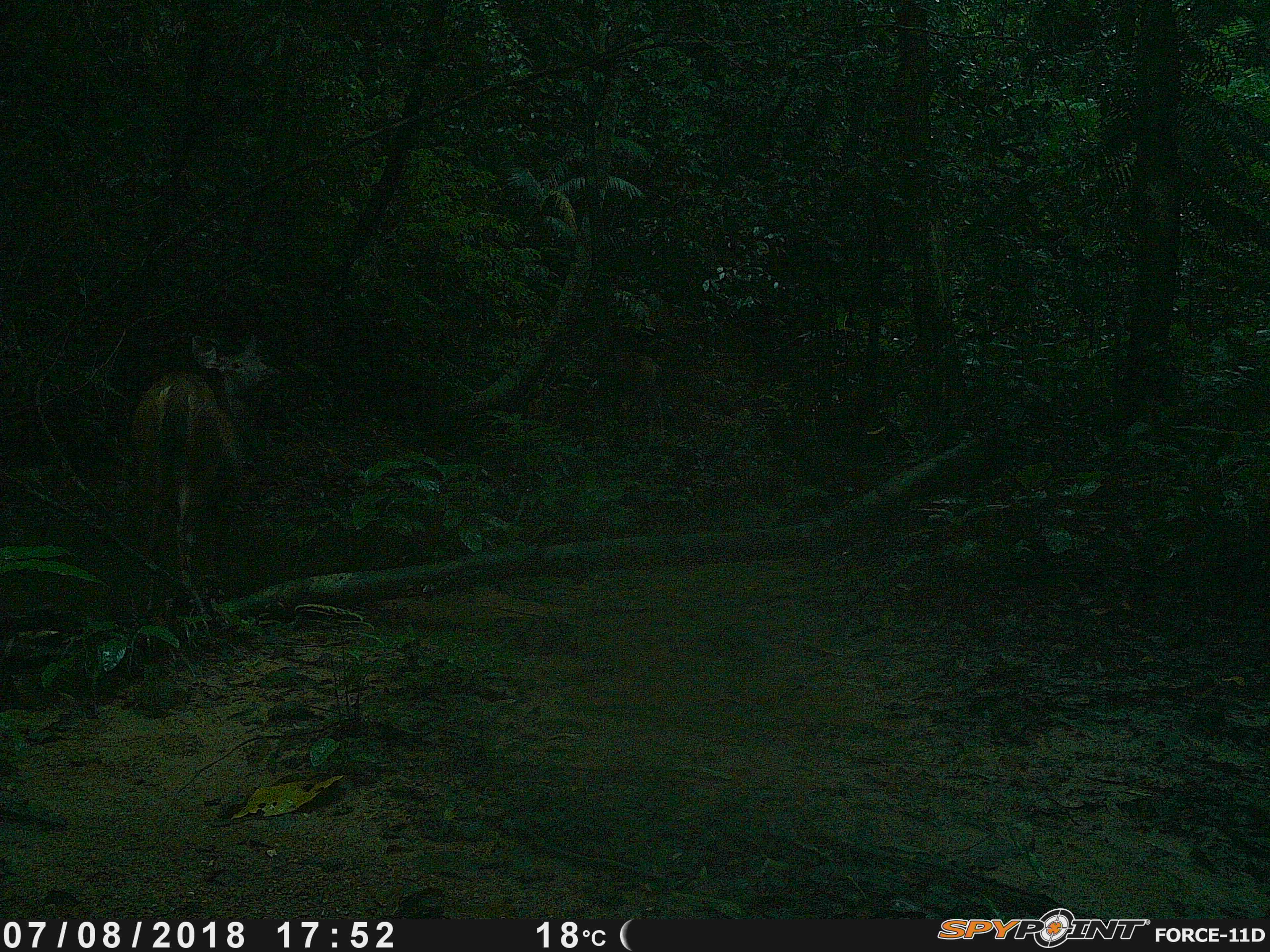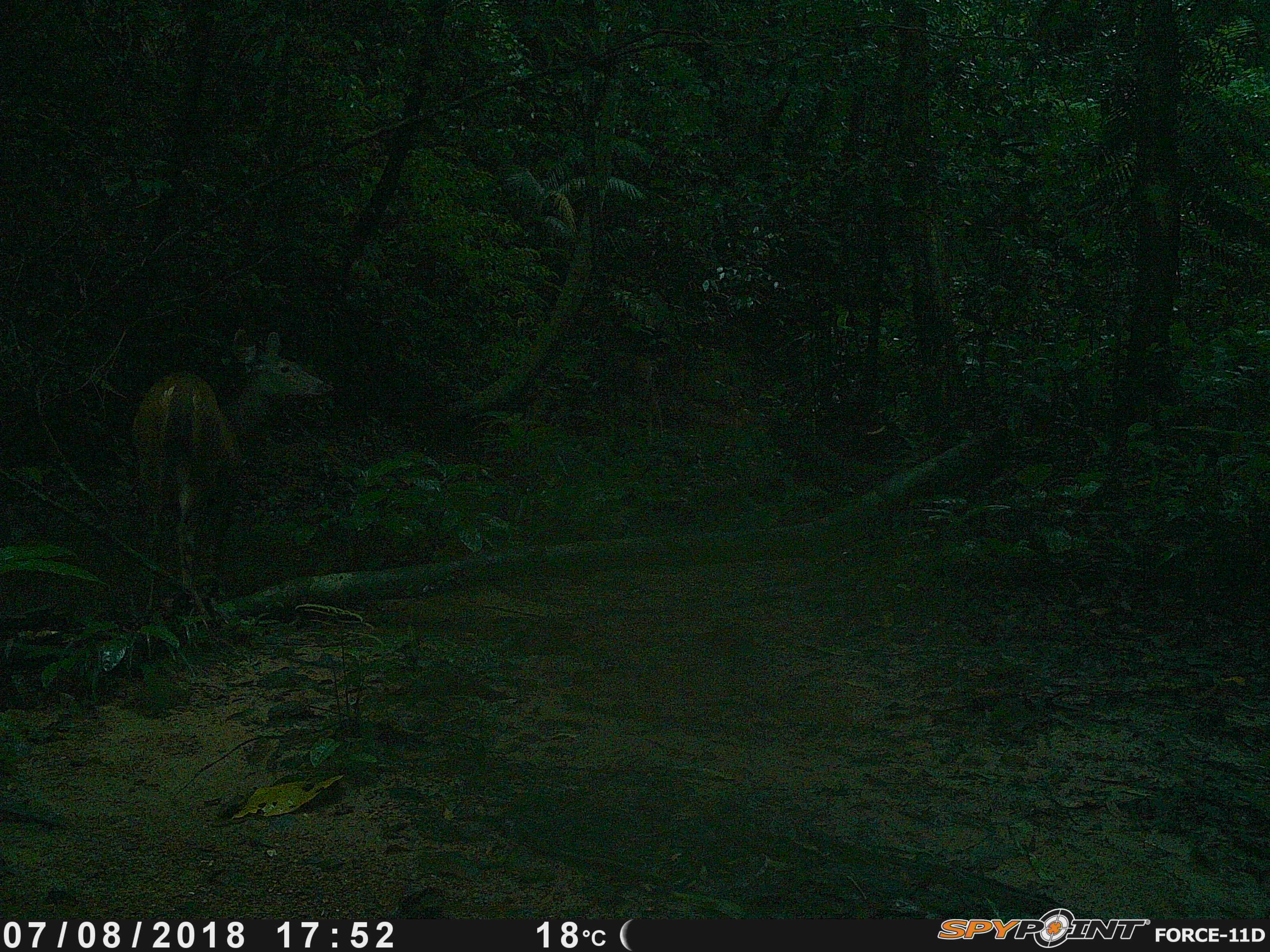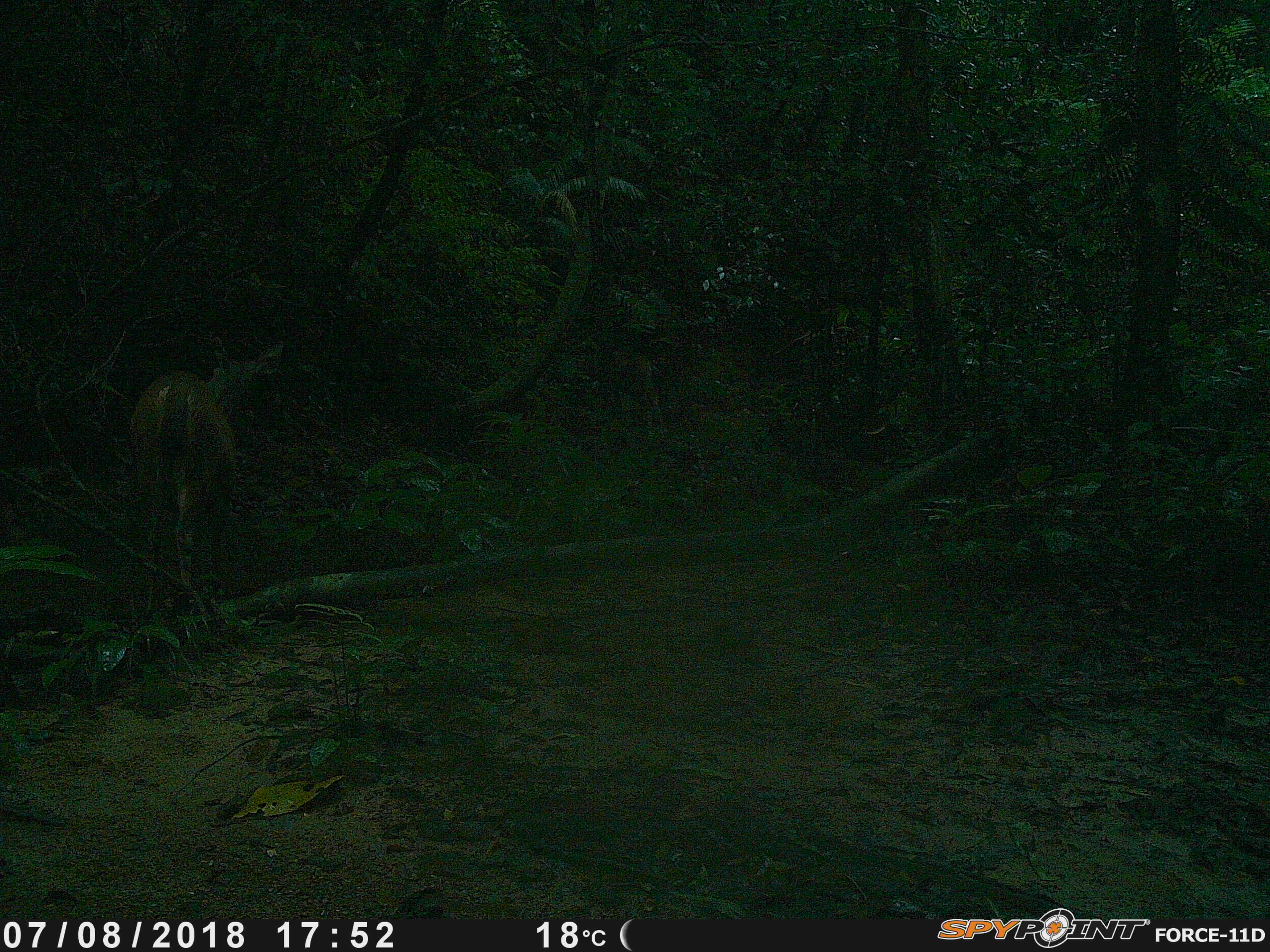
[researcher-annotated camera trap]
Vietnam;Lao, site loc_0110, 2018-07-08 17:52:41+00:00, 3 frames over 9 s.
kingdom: Animalia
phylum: Chordata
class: Mammalia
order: Artiodactyla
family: Cervidae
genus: Rusa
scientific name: Rusa unicolor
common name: sambar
Sambar (Rusa unicolor). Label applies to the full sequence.